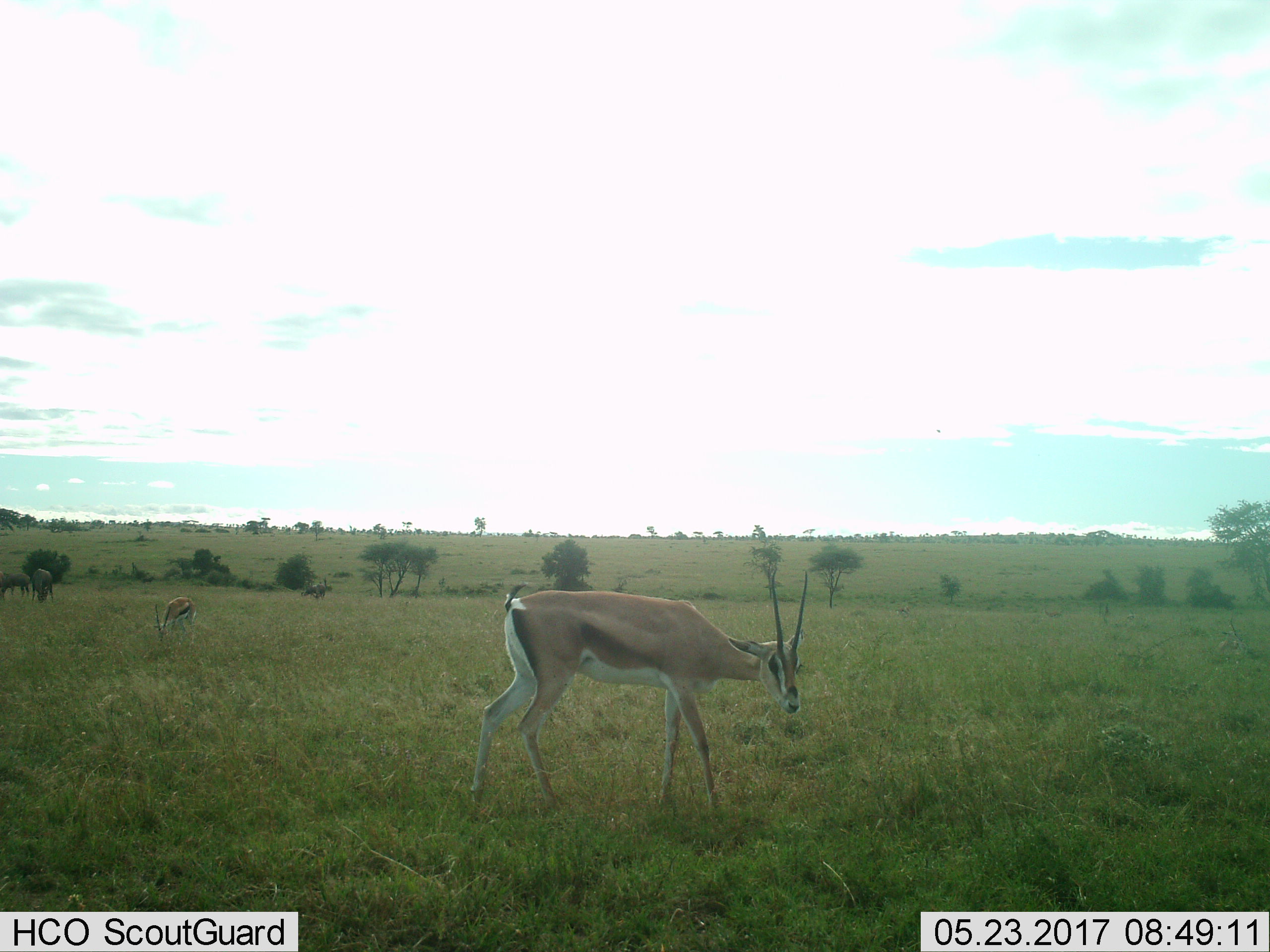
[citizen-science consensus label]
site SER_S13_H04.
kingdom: Animalia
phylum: Chordata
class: Mammalia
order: Artiodactyla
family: Bovidae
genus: Nanger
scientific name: Nanger granti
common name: grant's gazelle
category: gazellegrants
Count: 2.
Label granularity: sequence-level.